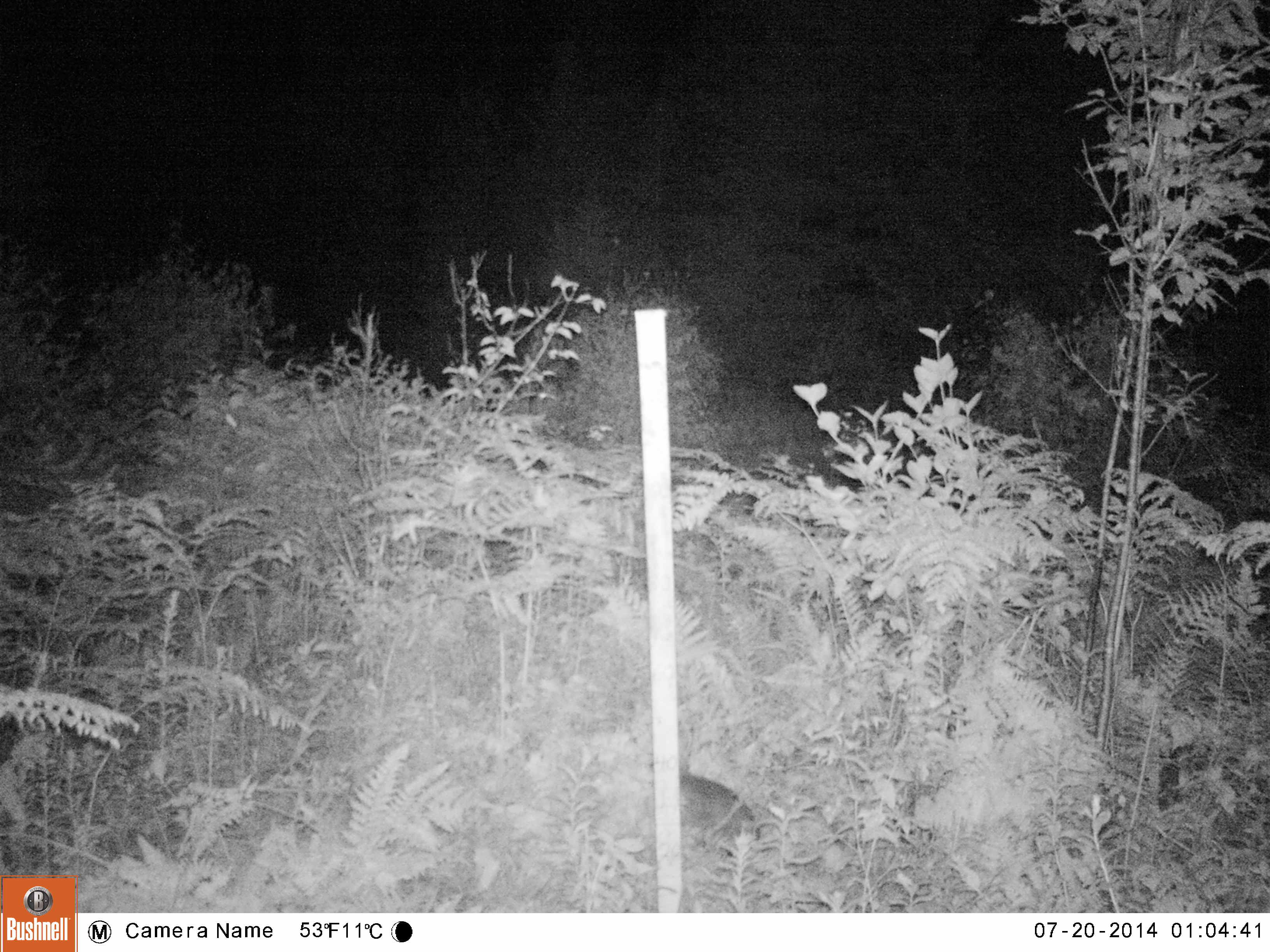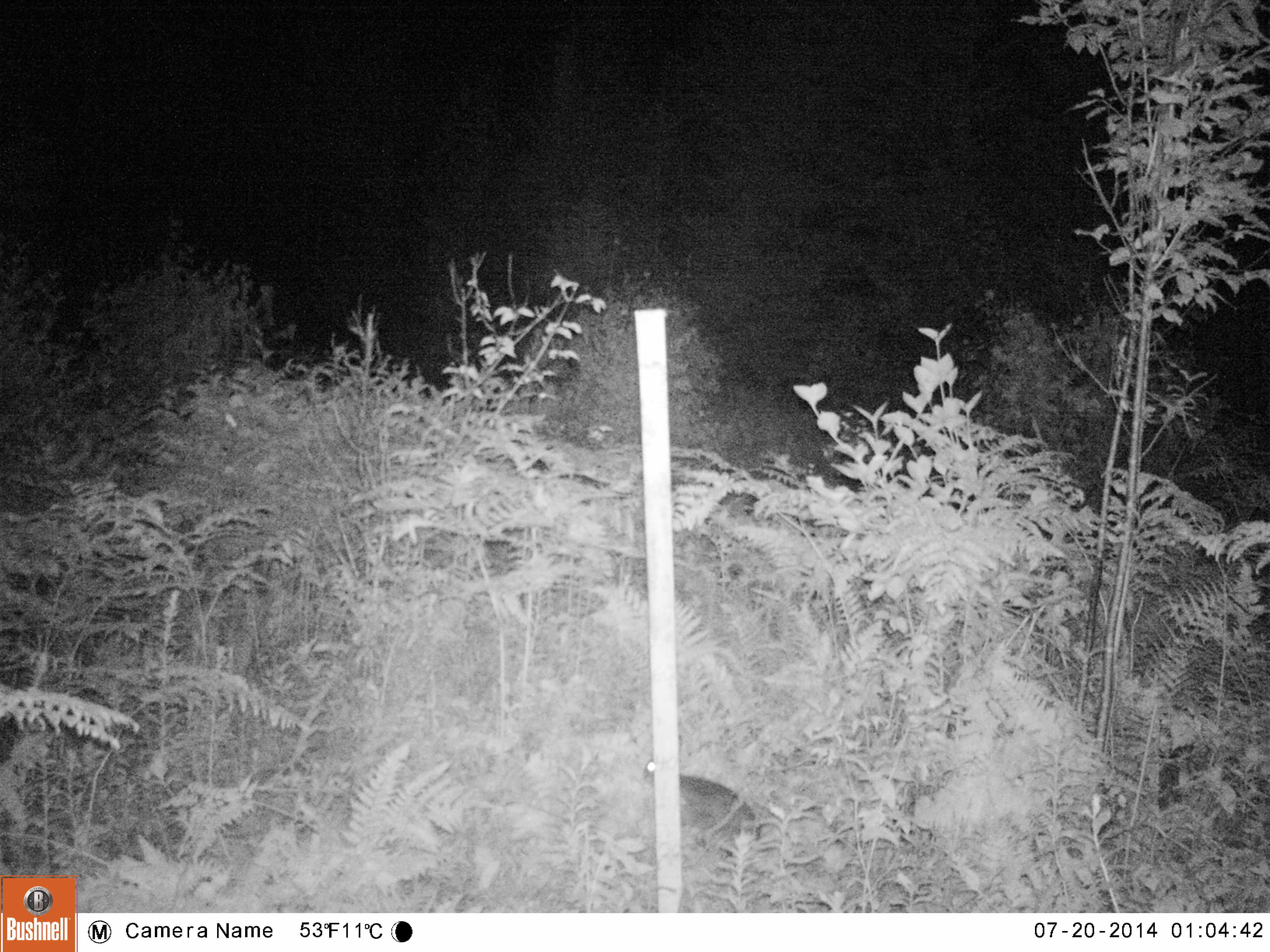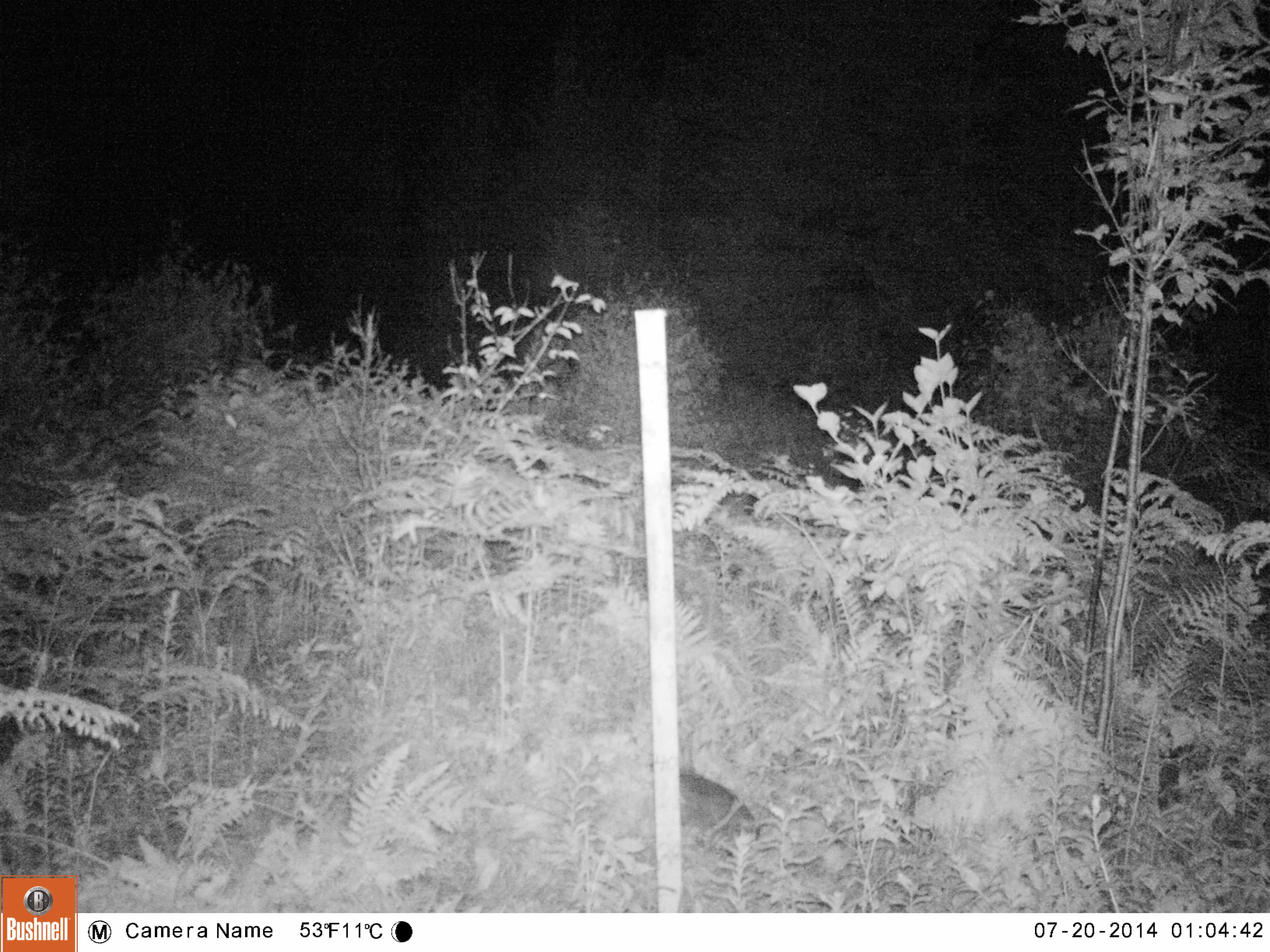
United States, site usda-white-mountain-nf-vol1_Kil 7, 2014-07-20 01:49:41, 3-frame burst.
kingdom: Animalia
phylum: Chordata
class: Mammalia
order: Lagomorpha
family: Leporidae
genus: Lepus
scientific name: Lepus americanus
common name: snowshoe hare